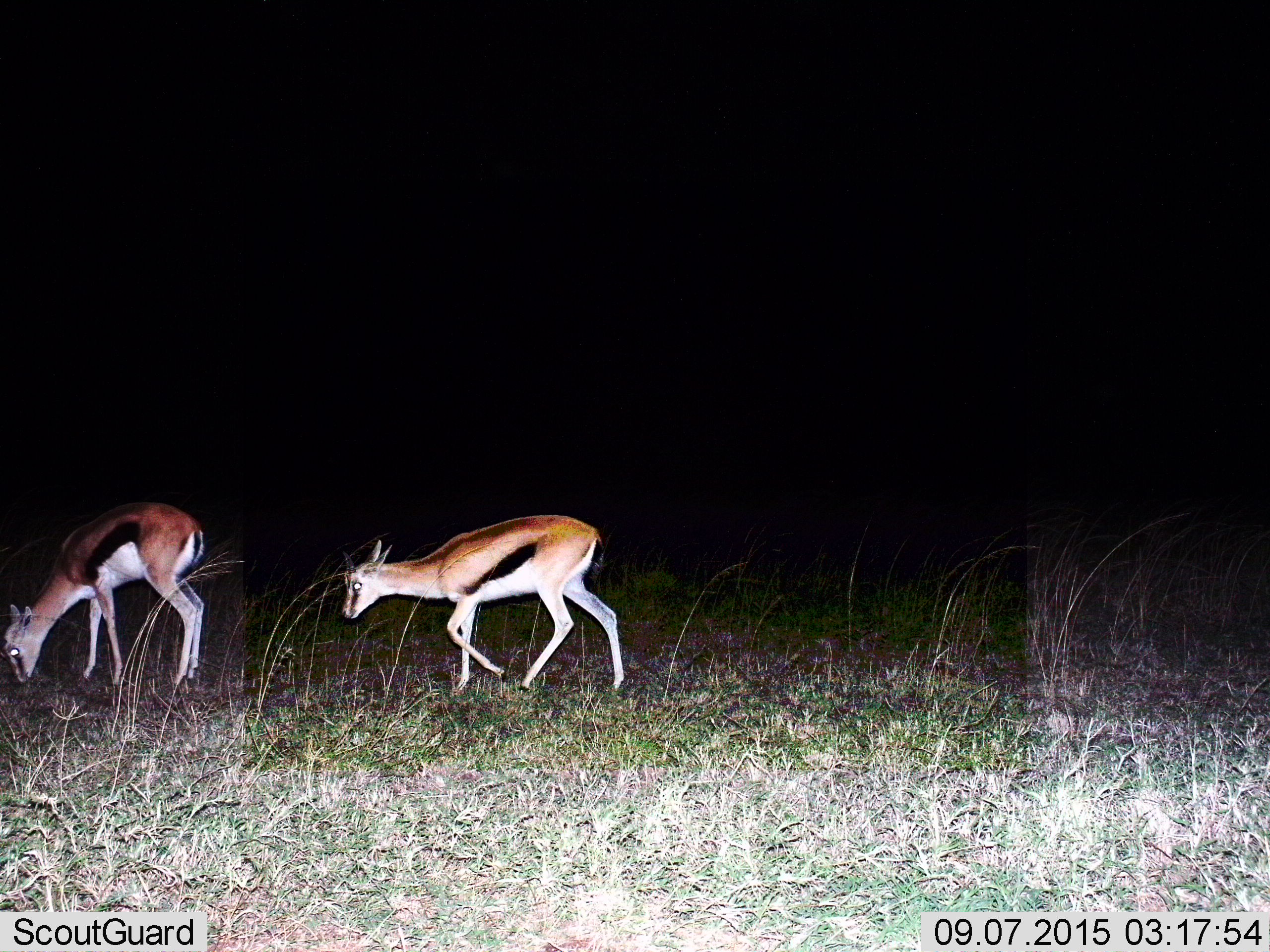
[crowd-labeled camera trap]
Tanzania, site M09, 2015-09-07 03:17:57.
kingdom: Animalia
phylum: Chordata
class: Mammalia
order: Artiodactyla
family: Bovidae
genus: Eudorcas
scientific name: Eudorcas thomsonii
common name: thomson's gazelle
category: gazellethomsons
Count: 2.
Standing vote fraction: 0%.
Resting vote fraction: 0%.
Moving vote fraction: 100%.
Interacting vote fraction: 0%.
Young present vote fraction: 0%.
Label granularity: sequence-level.